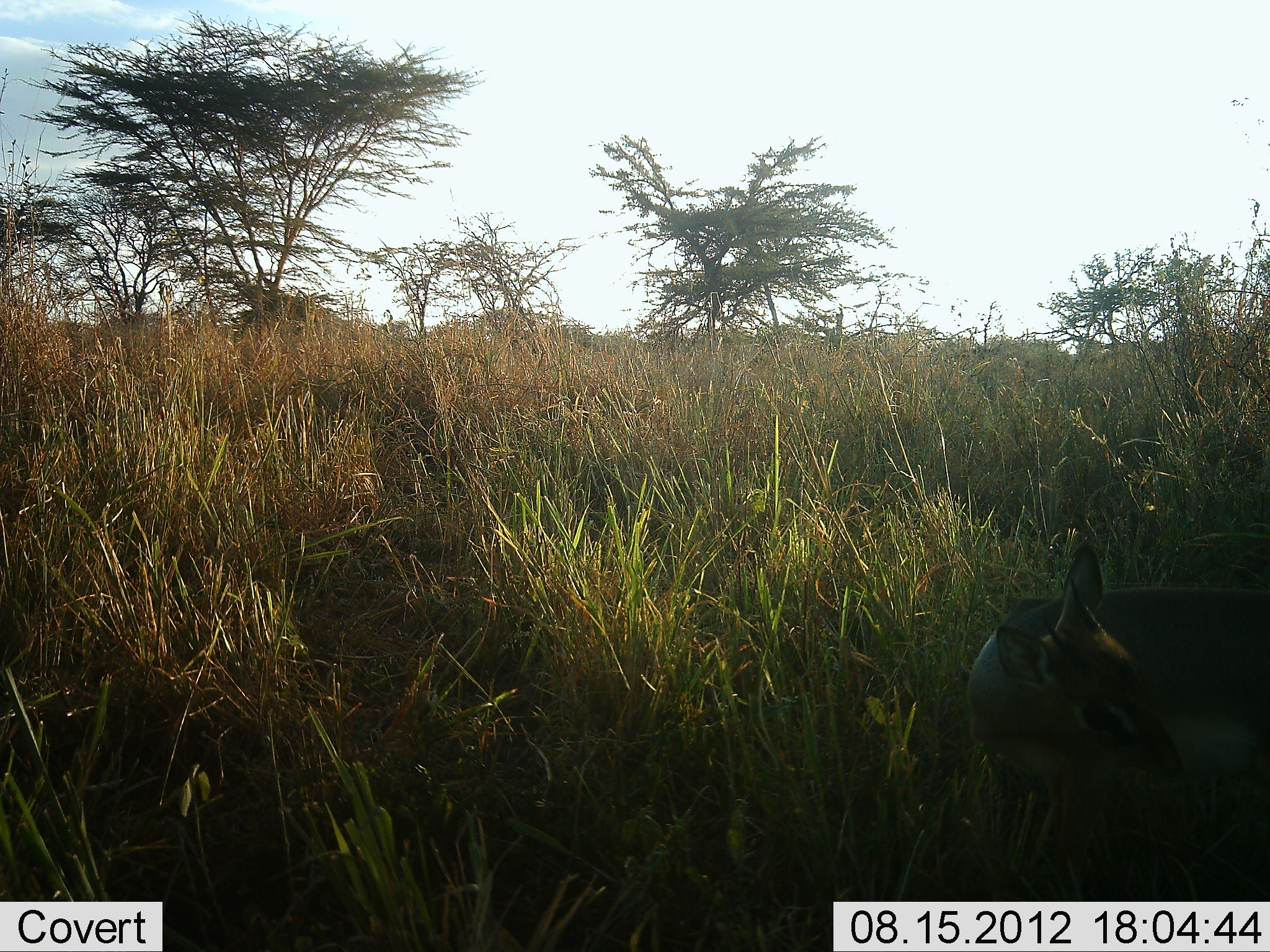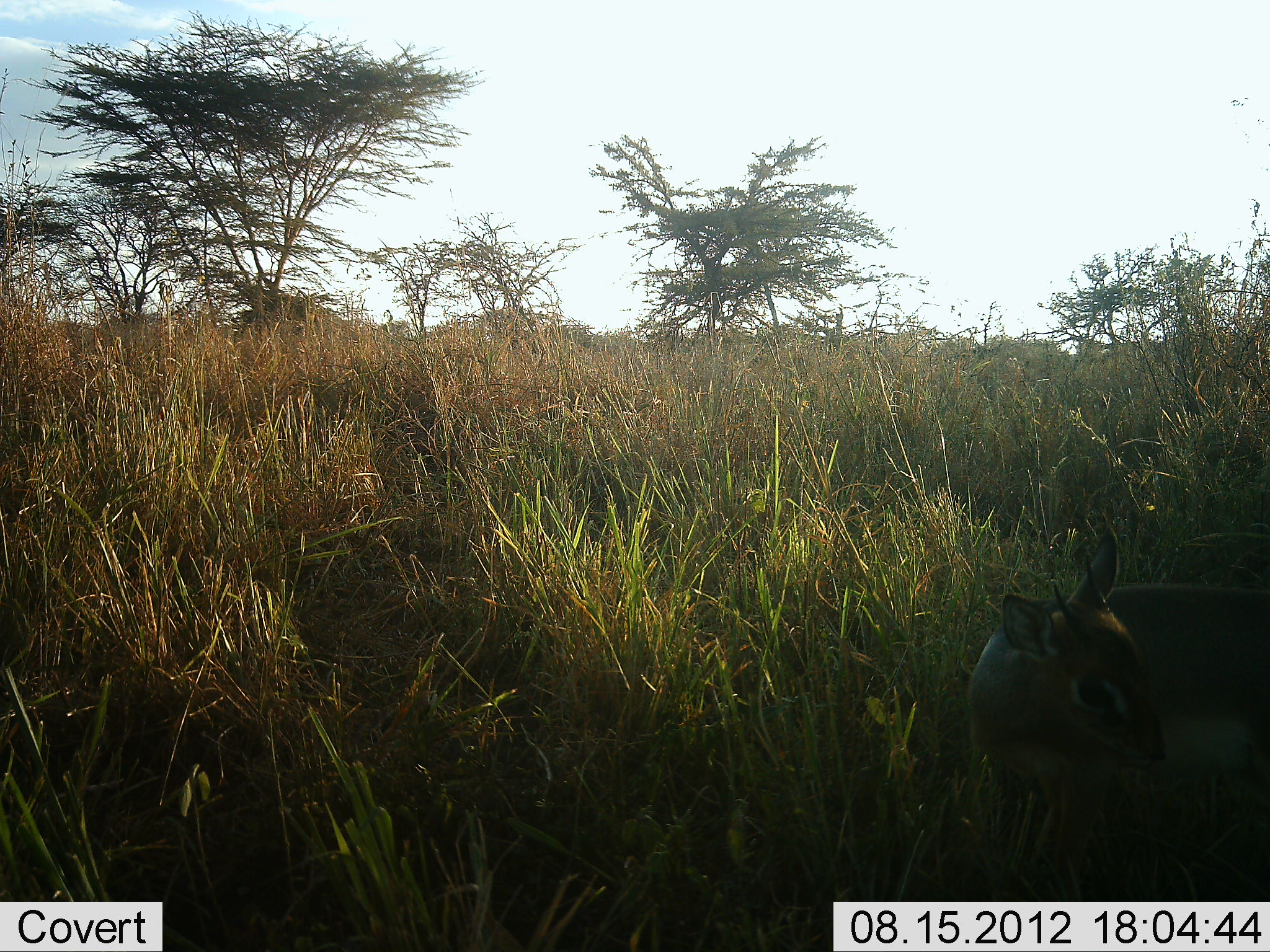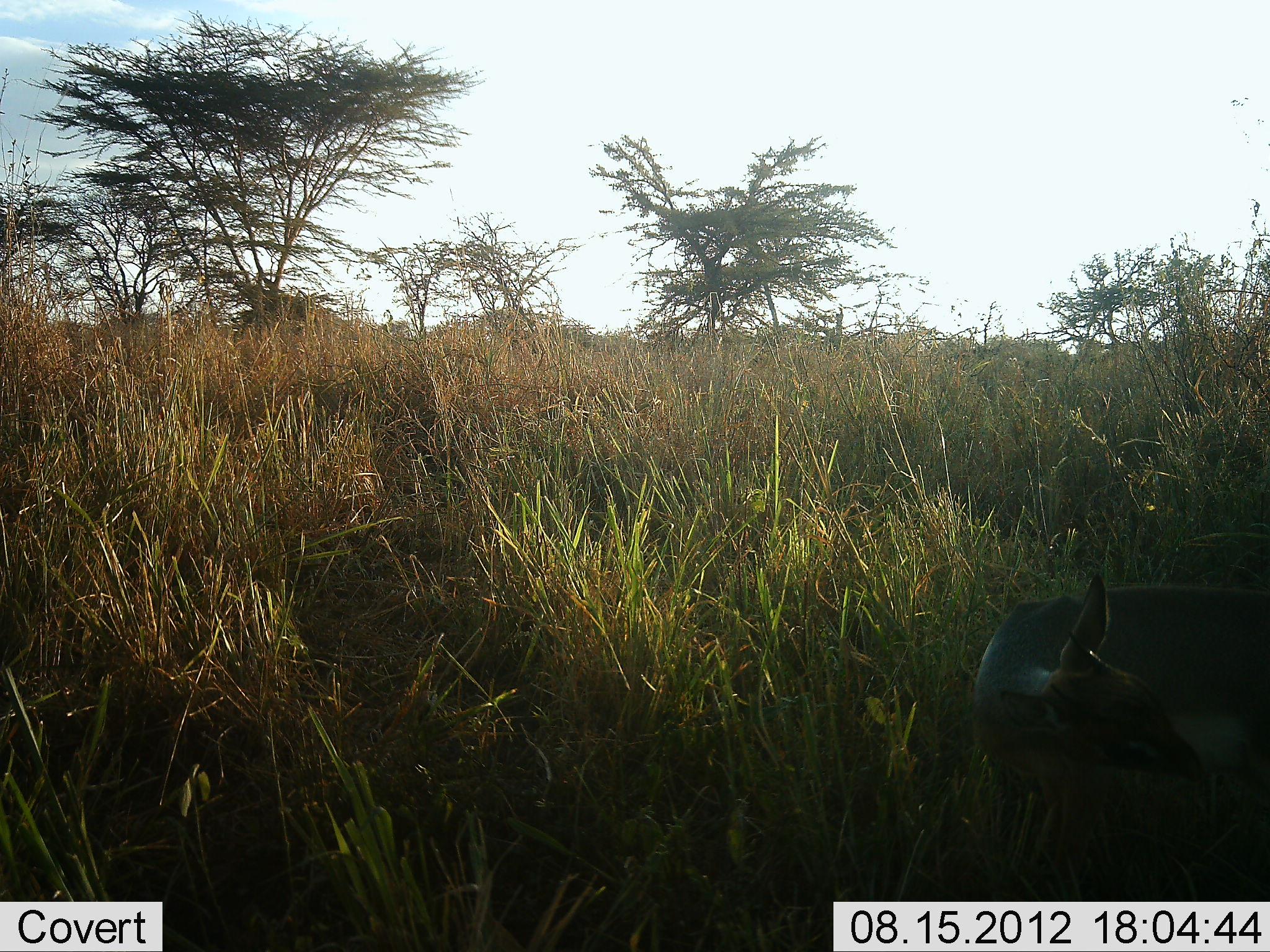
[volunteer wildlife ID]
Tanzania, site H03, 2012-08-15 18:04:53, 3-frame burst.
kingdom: Animalia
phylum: Chordata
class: Mammalia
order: Artiodactyla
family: Bovidae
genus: Madoqua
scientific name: Madoqua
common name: dikdik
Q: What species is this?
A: Dikdik (Madoqua).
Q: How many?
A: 1.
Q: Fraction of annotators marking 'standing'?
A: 80%.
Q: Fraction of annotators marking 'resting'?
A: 10%.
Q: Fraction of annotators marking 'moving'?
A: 20%.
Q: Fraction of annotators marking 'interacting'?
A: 10%.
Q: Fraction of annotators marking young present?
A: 0%.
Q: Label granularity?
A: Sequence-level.